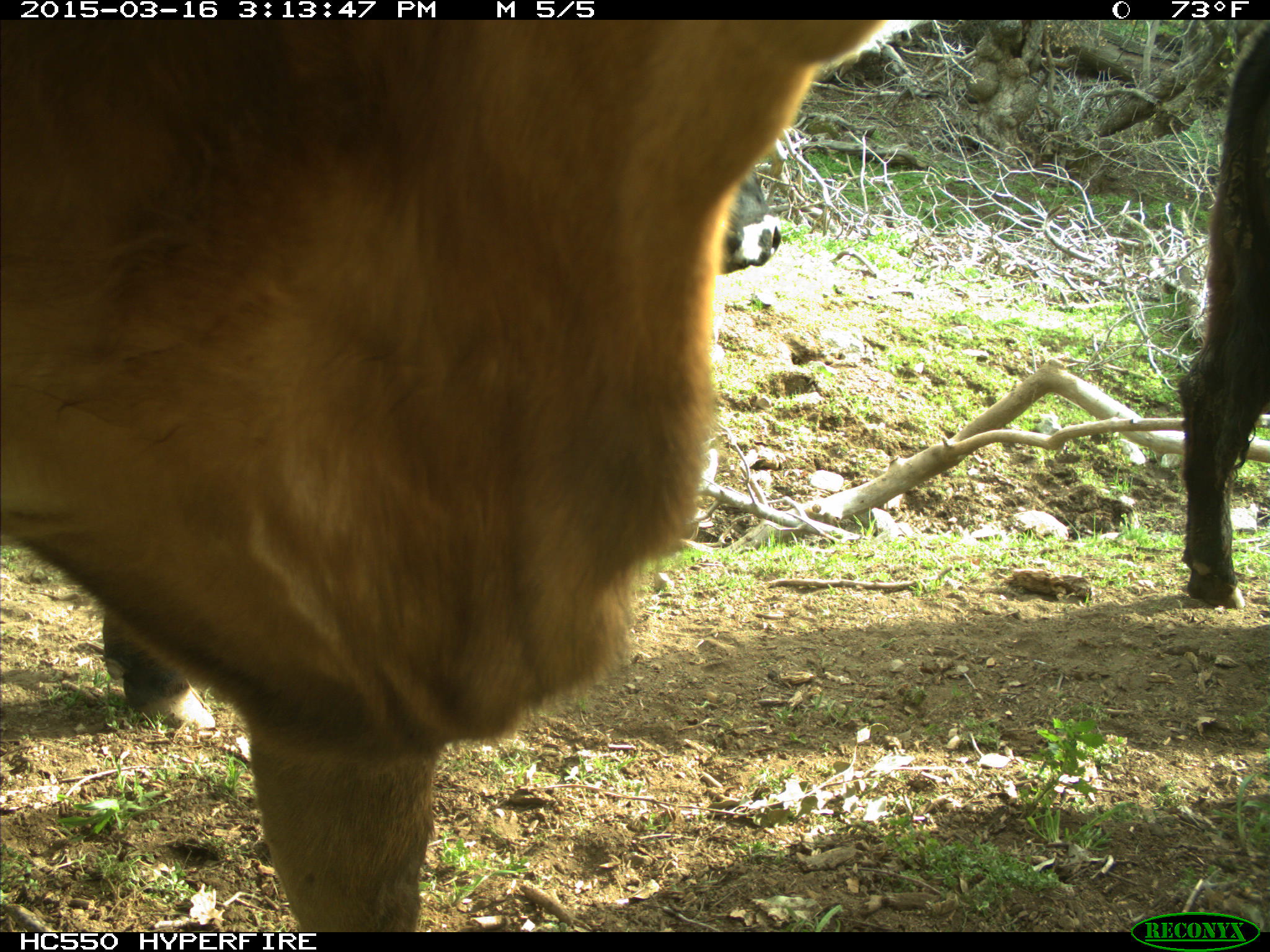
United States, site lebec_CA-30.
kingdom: Animalia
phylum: Chordata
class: Mammalia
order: Artiodactyla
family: Bovidae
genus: Bos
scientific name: Bos taurus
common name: domestic cow